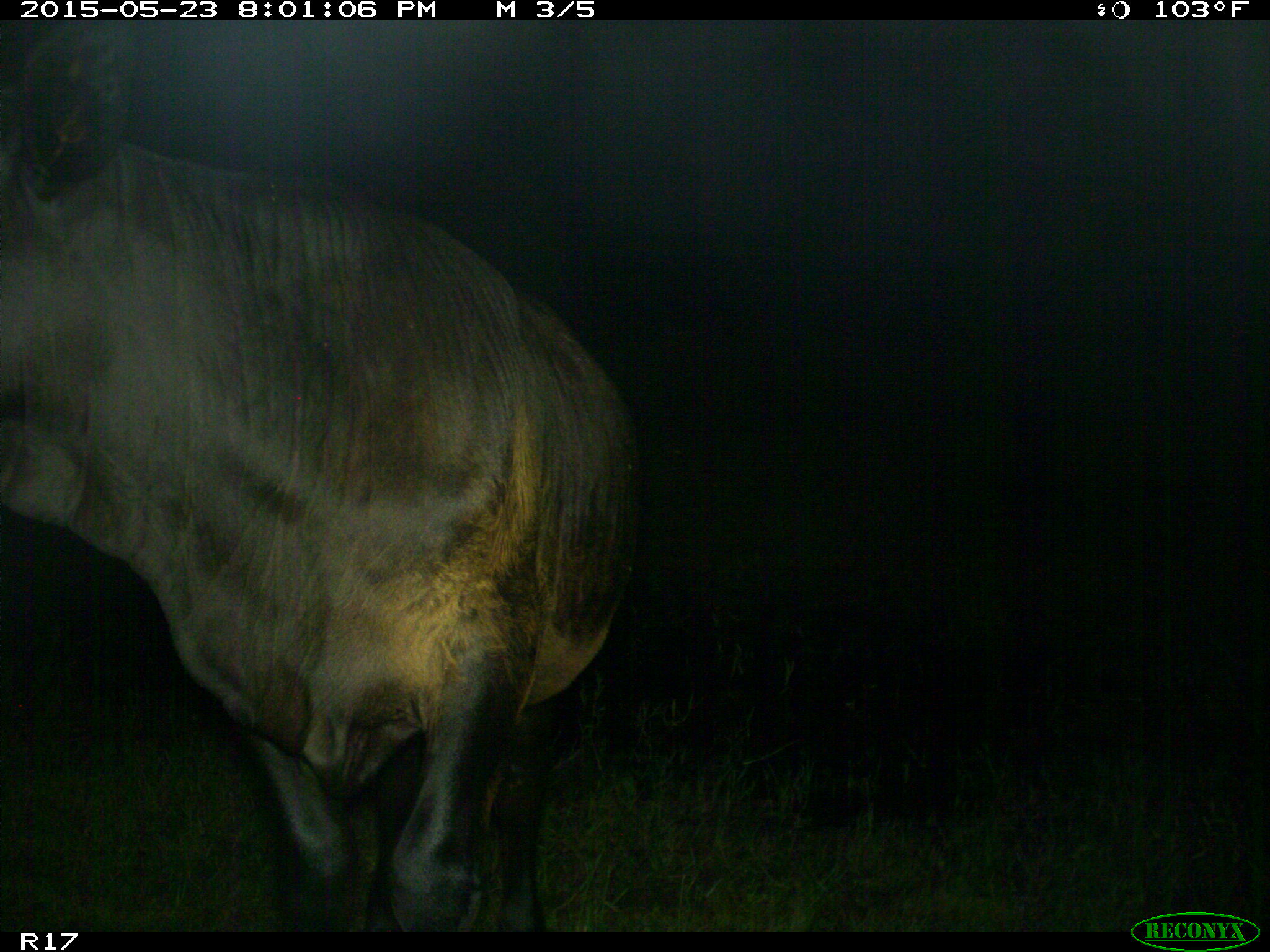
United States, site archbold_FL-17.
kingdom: Animalia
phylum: Chordata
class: Mammalia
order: Artiodactyla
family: Bovidae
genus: Bos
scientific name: Bos taurus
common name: domestic cow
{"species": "Bos taurus (domestic cow)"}